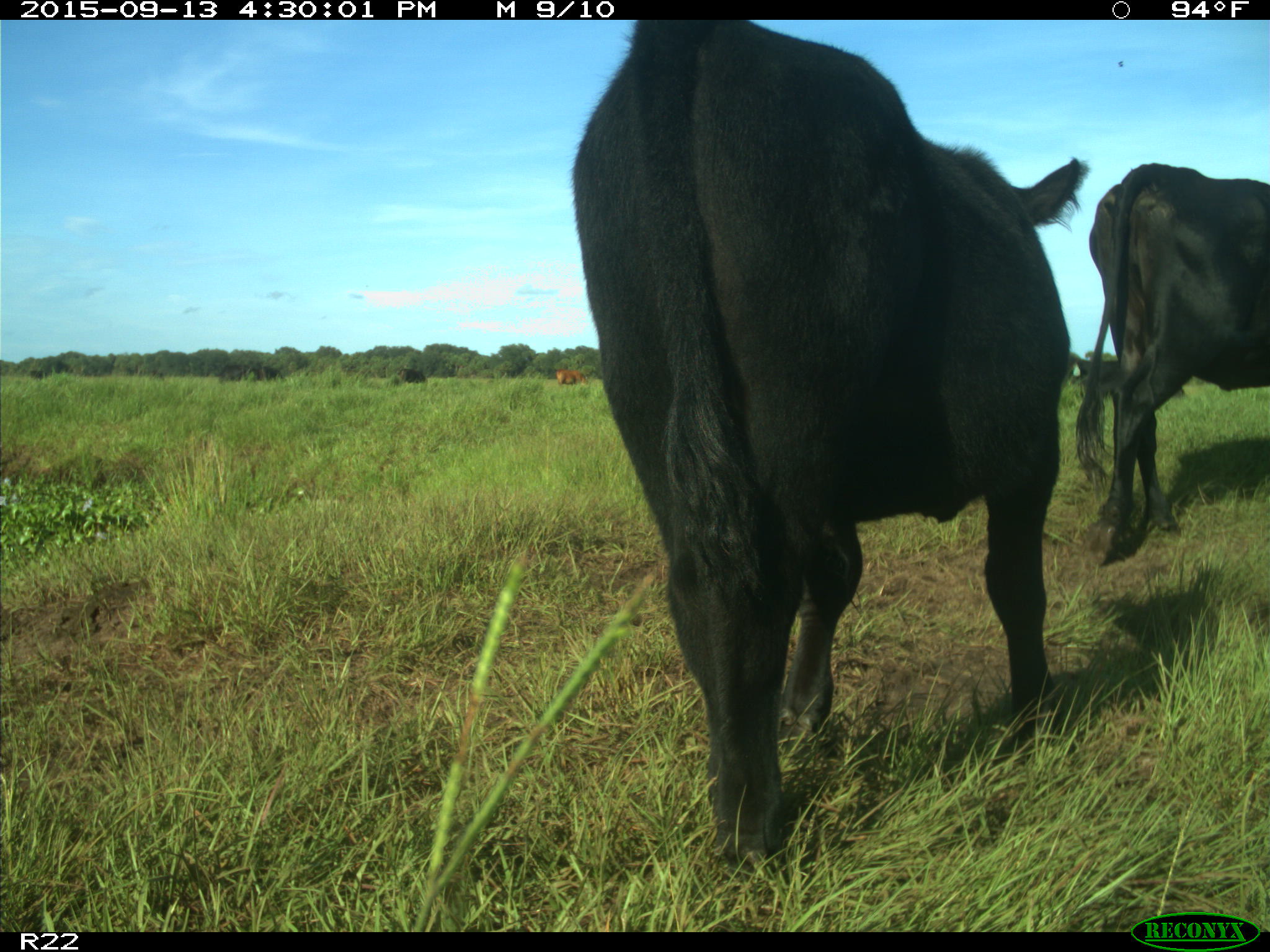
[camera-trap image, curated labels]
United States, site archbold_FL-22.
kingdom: Animalia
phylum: Chordata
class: Mammalia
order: Artiodactyla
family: Bovidae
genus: Bos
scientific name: Bos taurus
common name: domestic cow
Bos taurus (domestic cow).